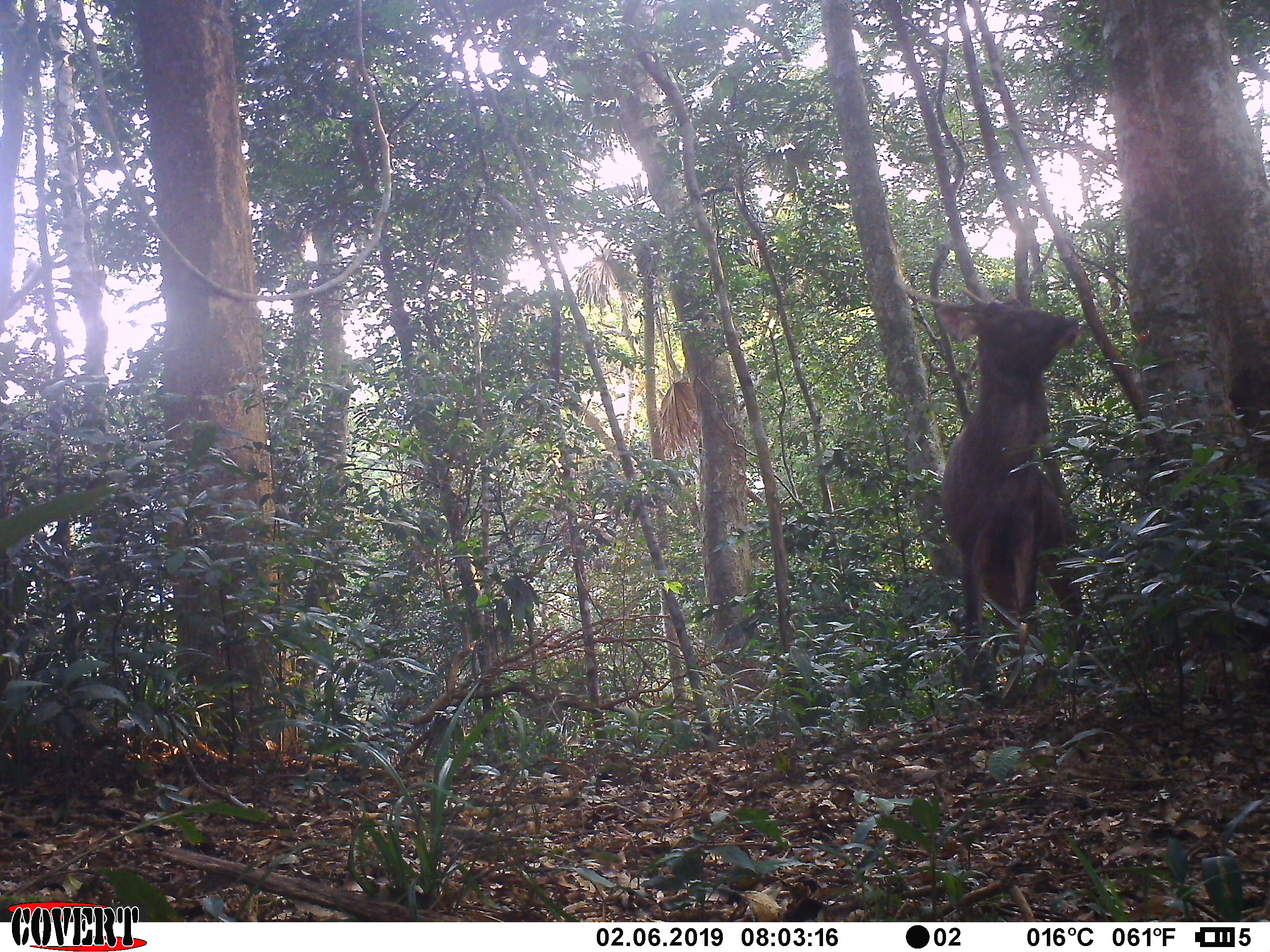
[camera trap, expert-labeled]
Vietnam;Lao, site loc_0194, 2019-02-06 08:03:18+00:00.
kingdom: Animalia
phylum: Chordata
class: Mammalia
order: Artiodactyla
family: Cervidae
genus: Rusa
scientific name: Rusa unicolor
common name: sambar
Sambar (Rusa unicolor). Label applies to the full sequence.